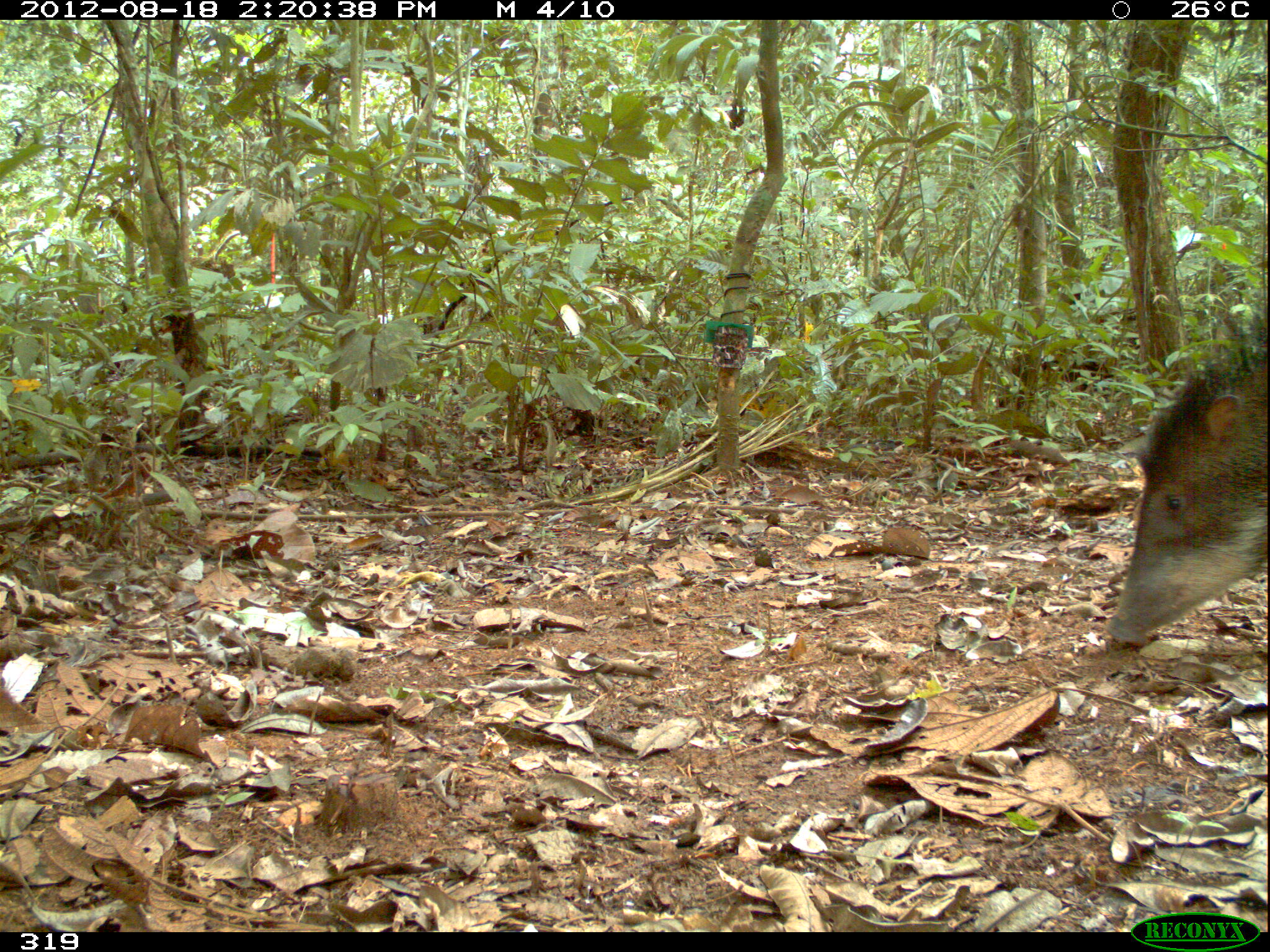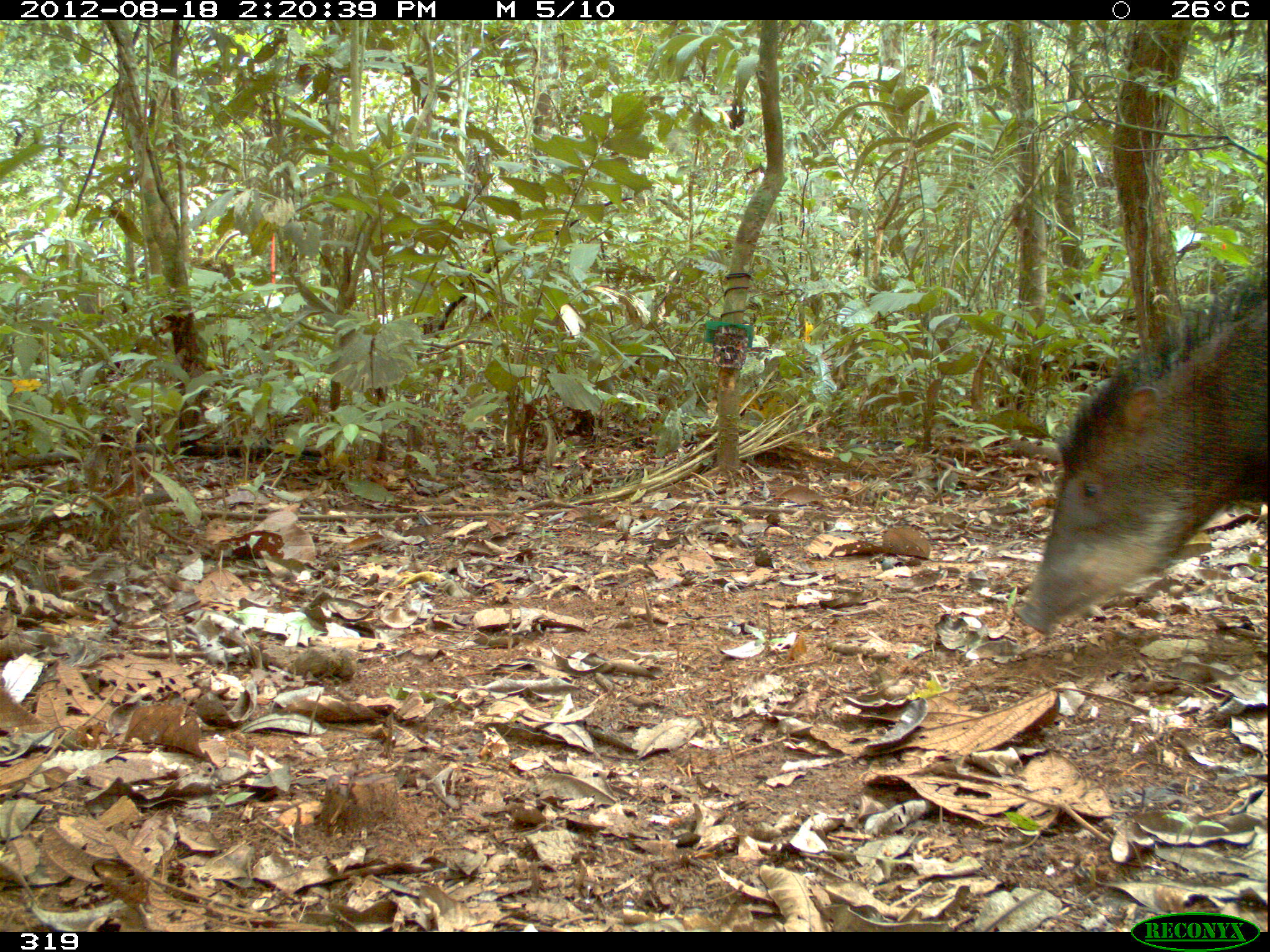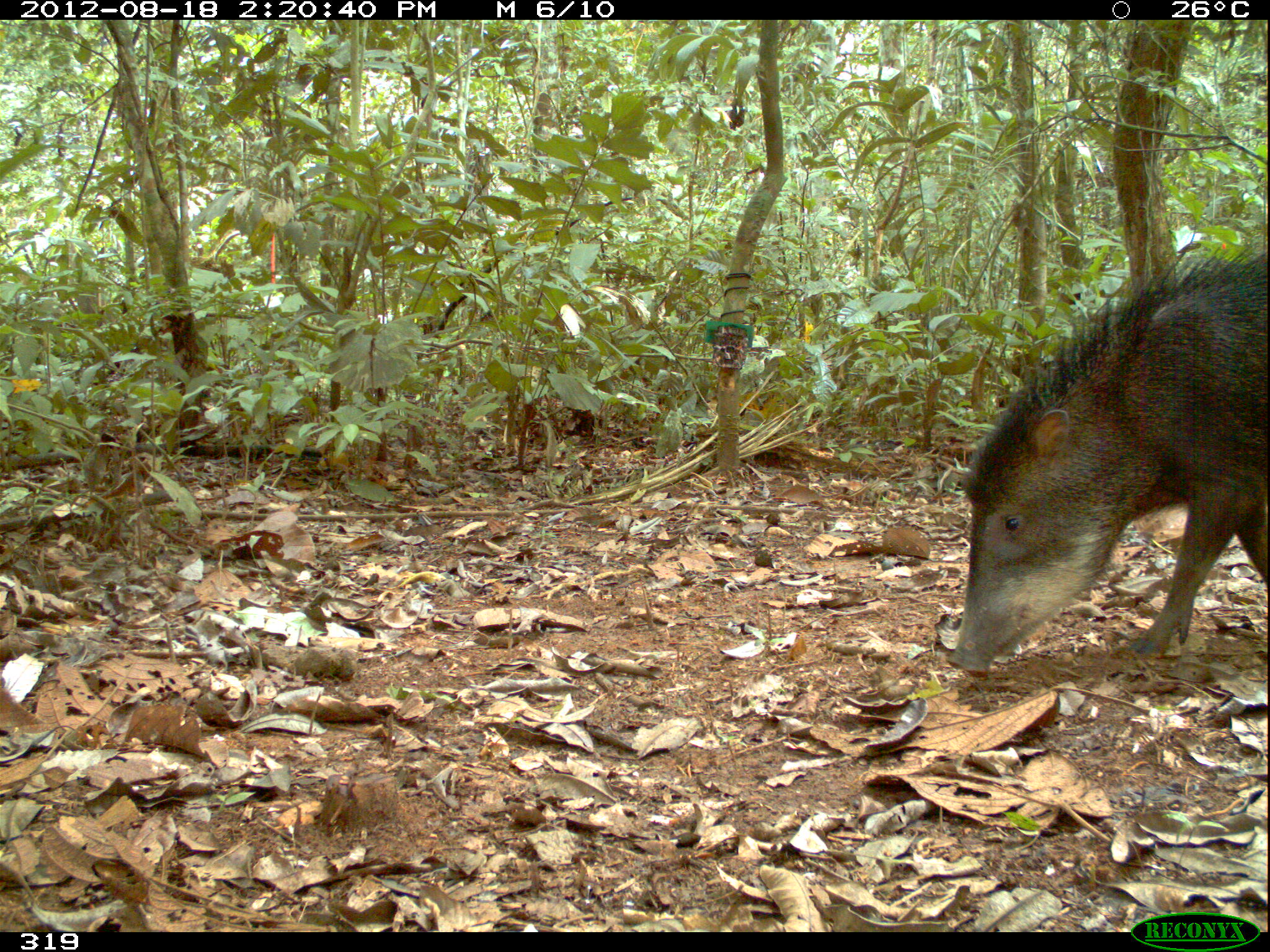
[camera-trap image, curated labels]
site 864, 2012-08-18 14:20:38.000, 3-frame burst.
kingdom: Animalia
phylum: Chordata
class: Mammalia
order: Artiodactyla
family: Tayassuidae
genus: Tayassu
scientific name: Tayassu pecari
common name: white-lipped peccary